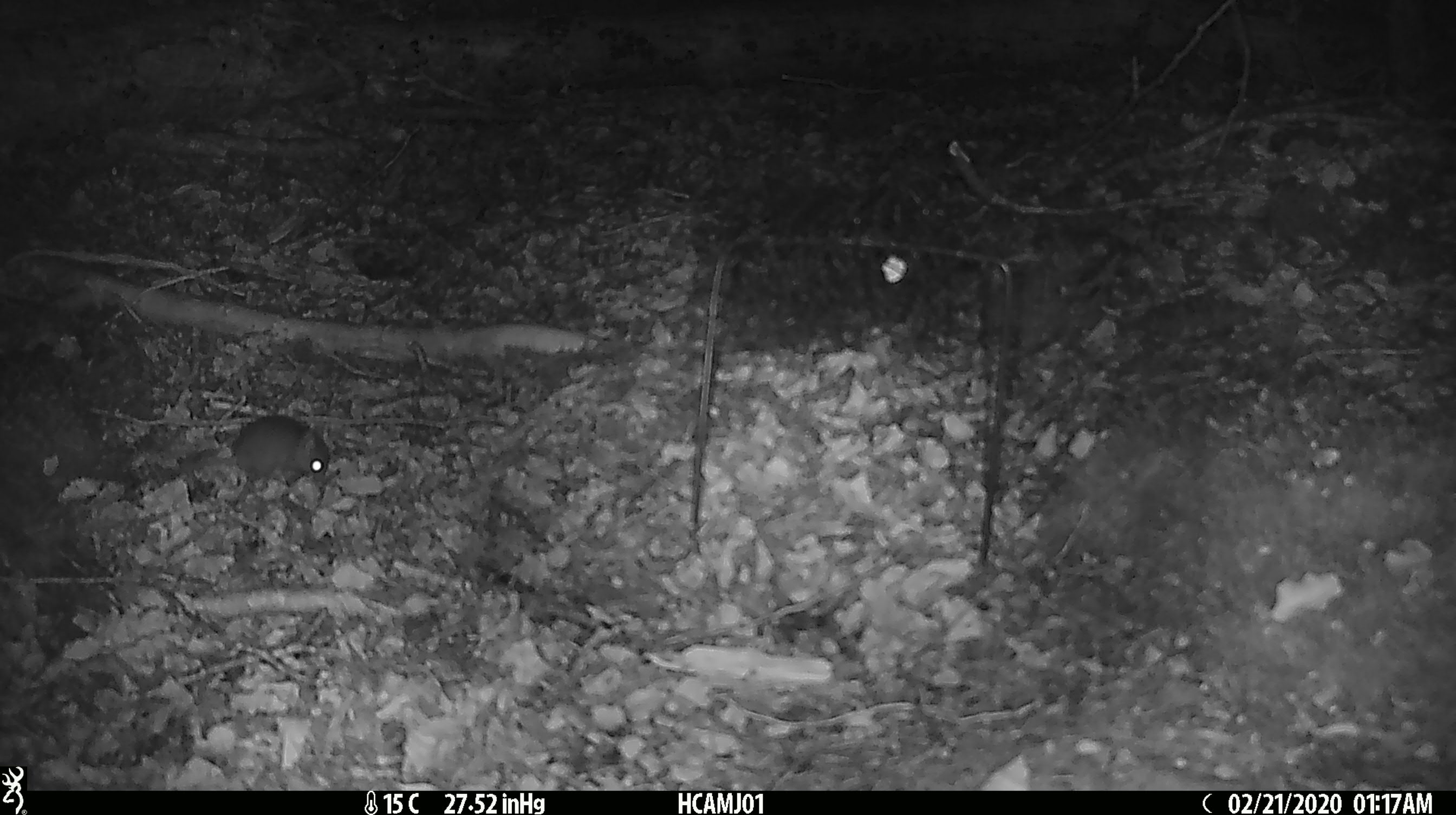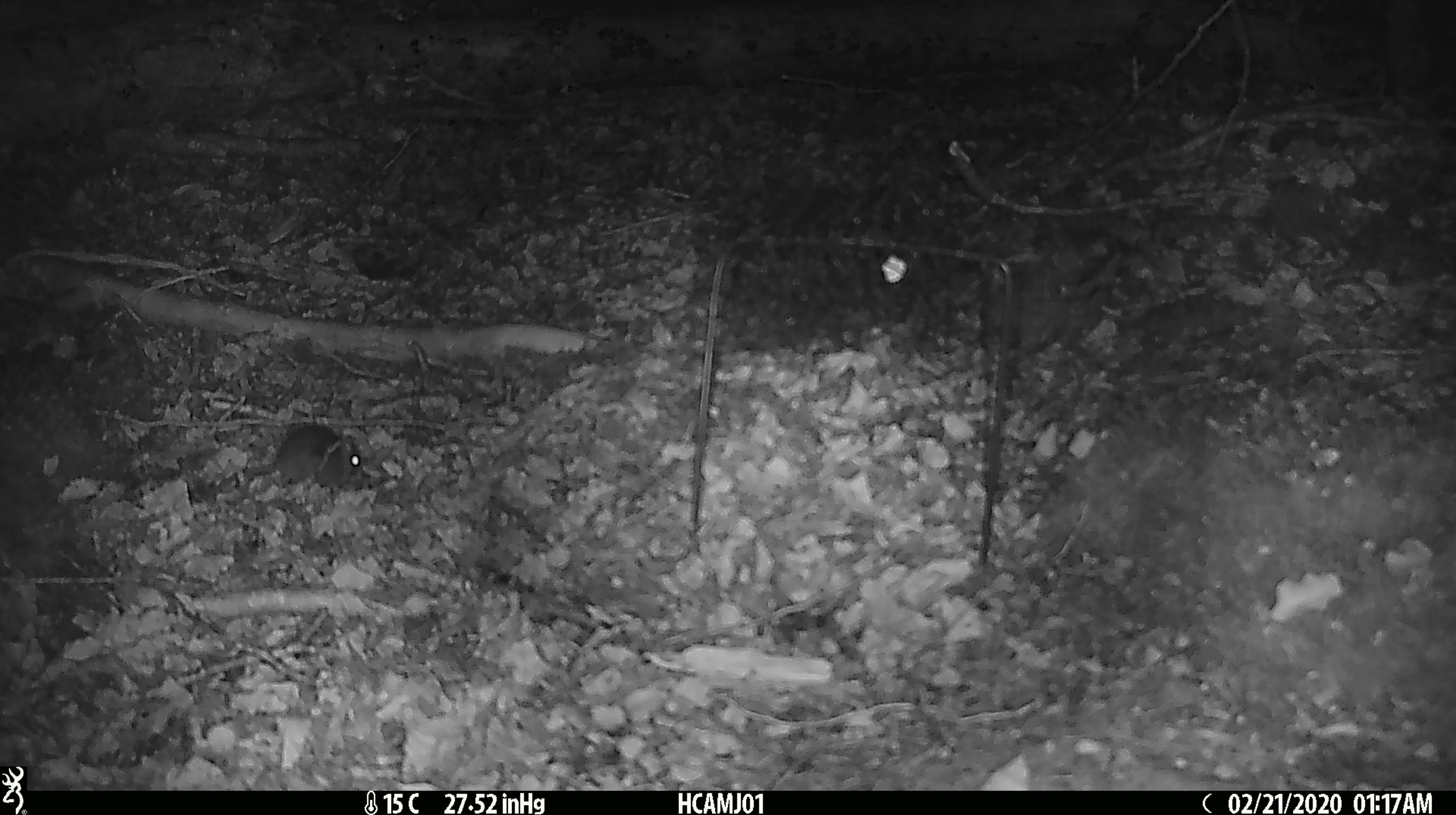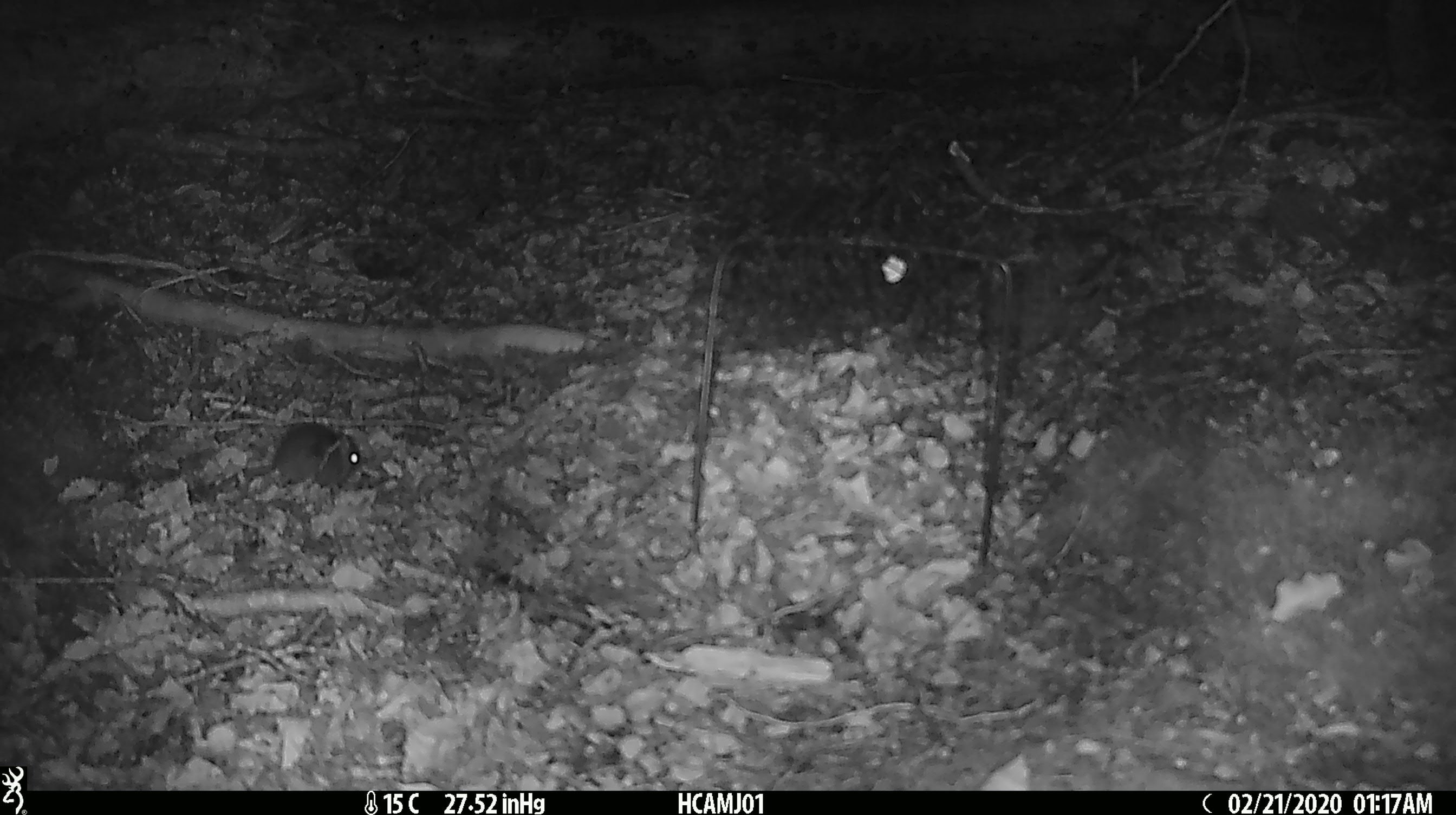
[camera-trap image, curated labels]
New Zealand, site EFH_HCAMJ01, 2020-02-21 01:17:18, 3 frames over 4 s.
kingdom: Animalia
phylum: Chordata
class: Mammalia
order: Rodentia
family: Muridae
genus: Mus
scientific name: Mus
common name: mouse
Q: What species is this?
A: Mouse (Mus).